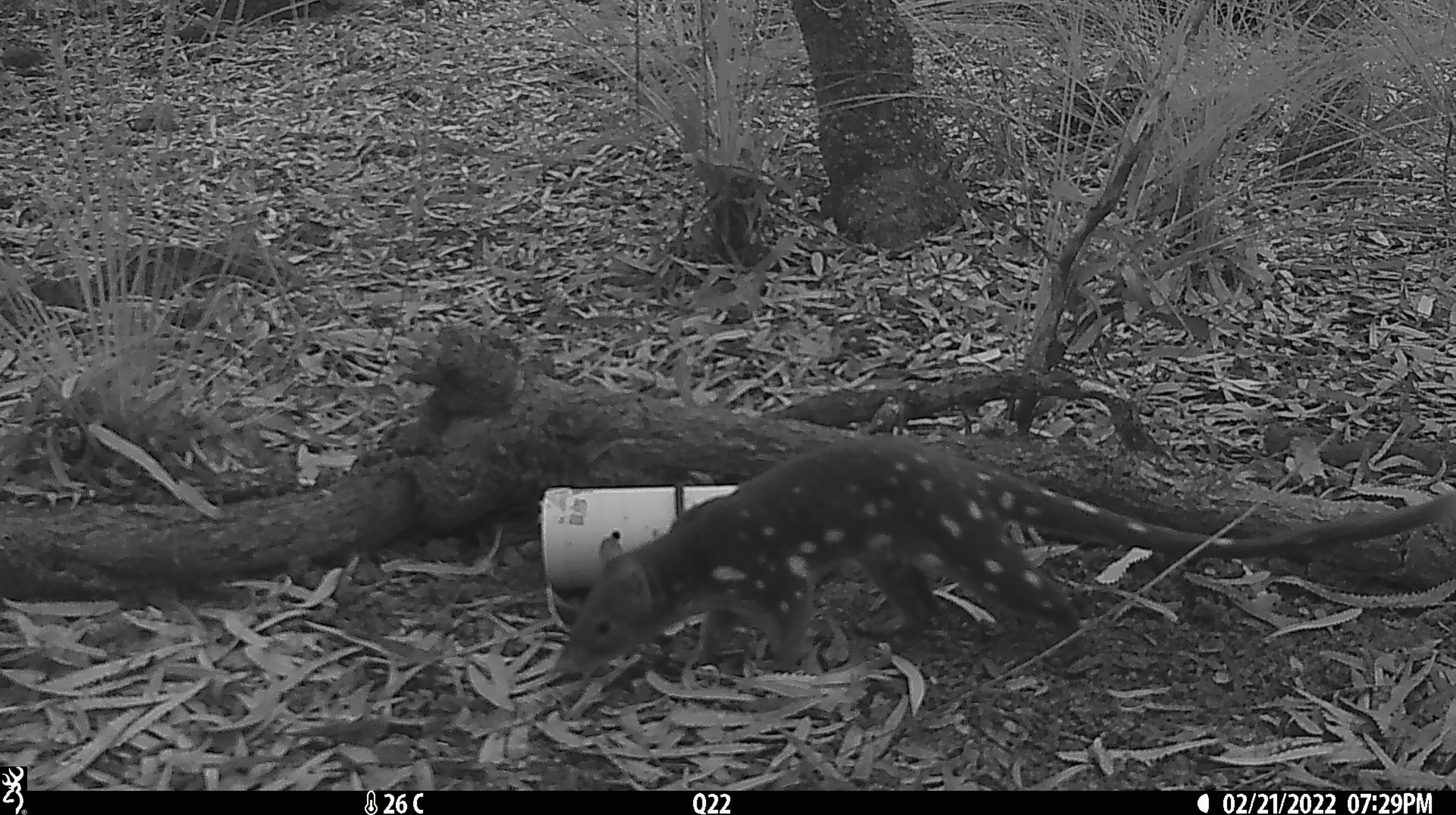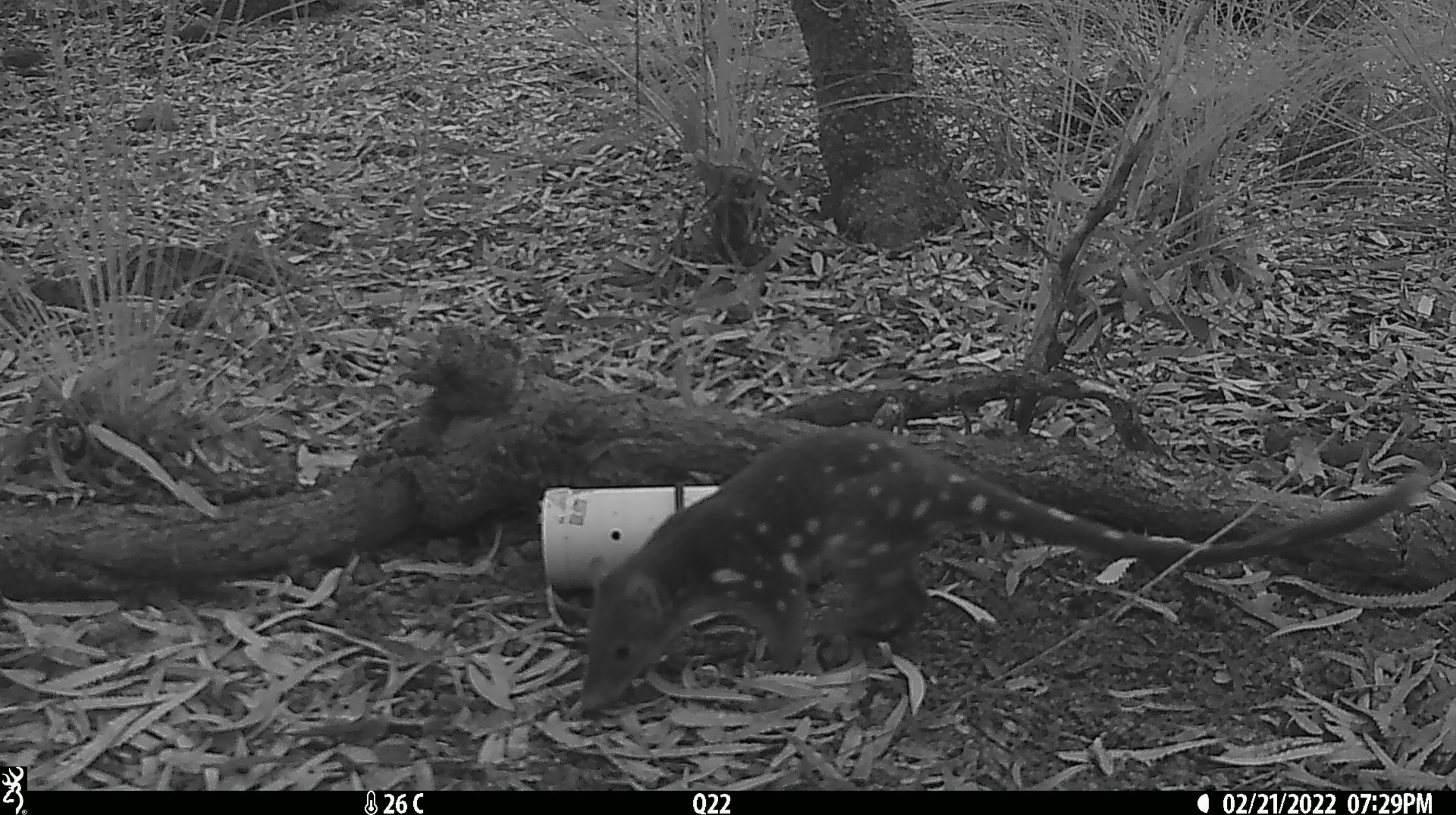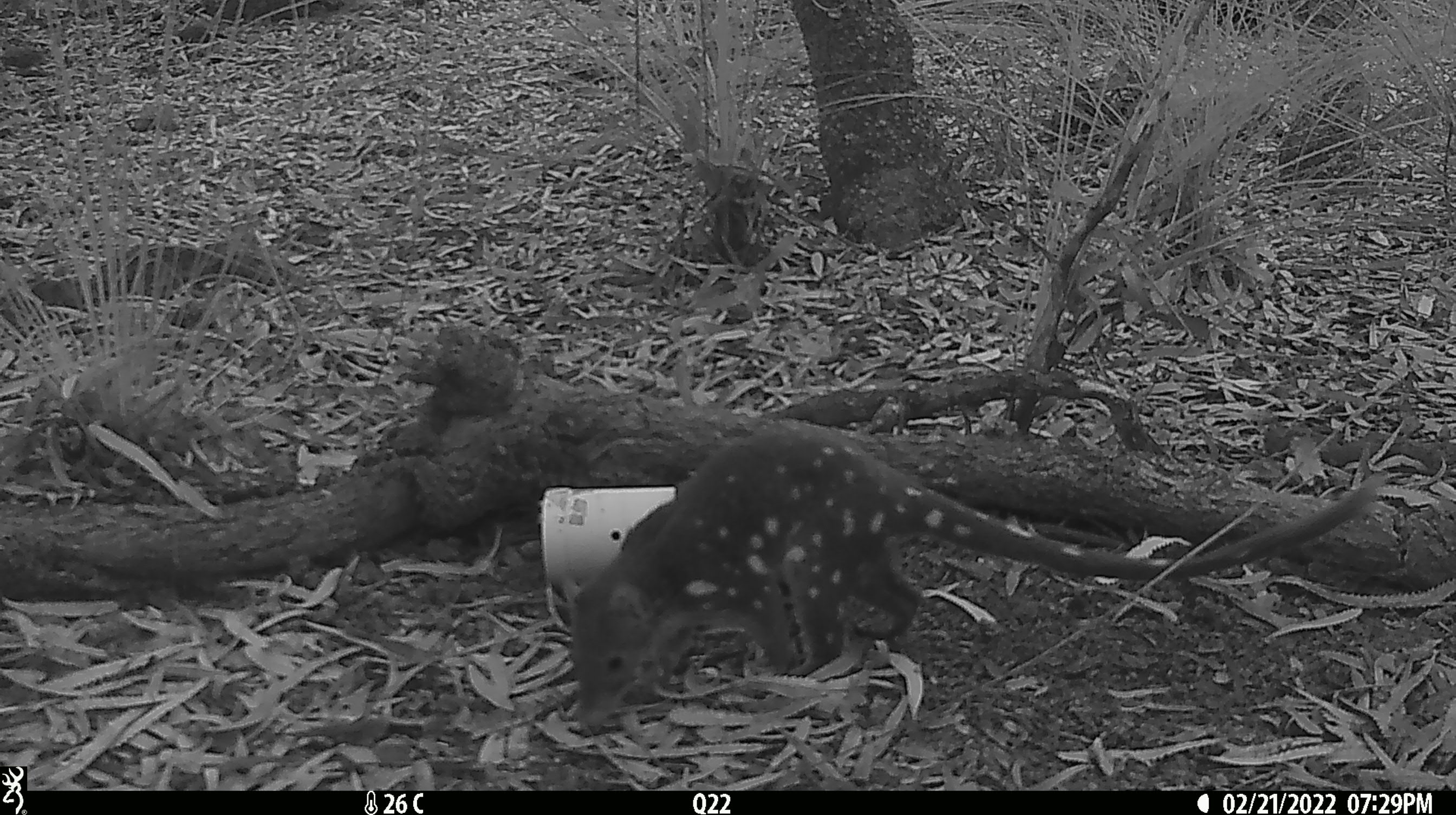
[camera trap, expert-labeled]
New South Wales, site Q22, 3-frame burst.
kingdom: Animalia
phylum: Chordata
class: Mammalia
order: Dasyuromorphia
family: Dasyuridae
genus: Dasyurus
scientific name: Dasyurus maculatus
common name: spotted-tailed quoll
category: quoll